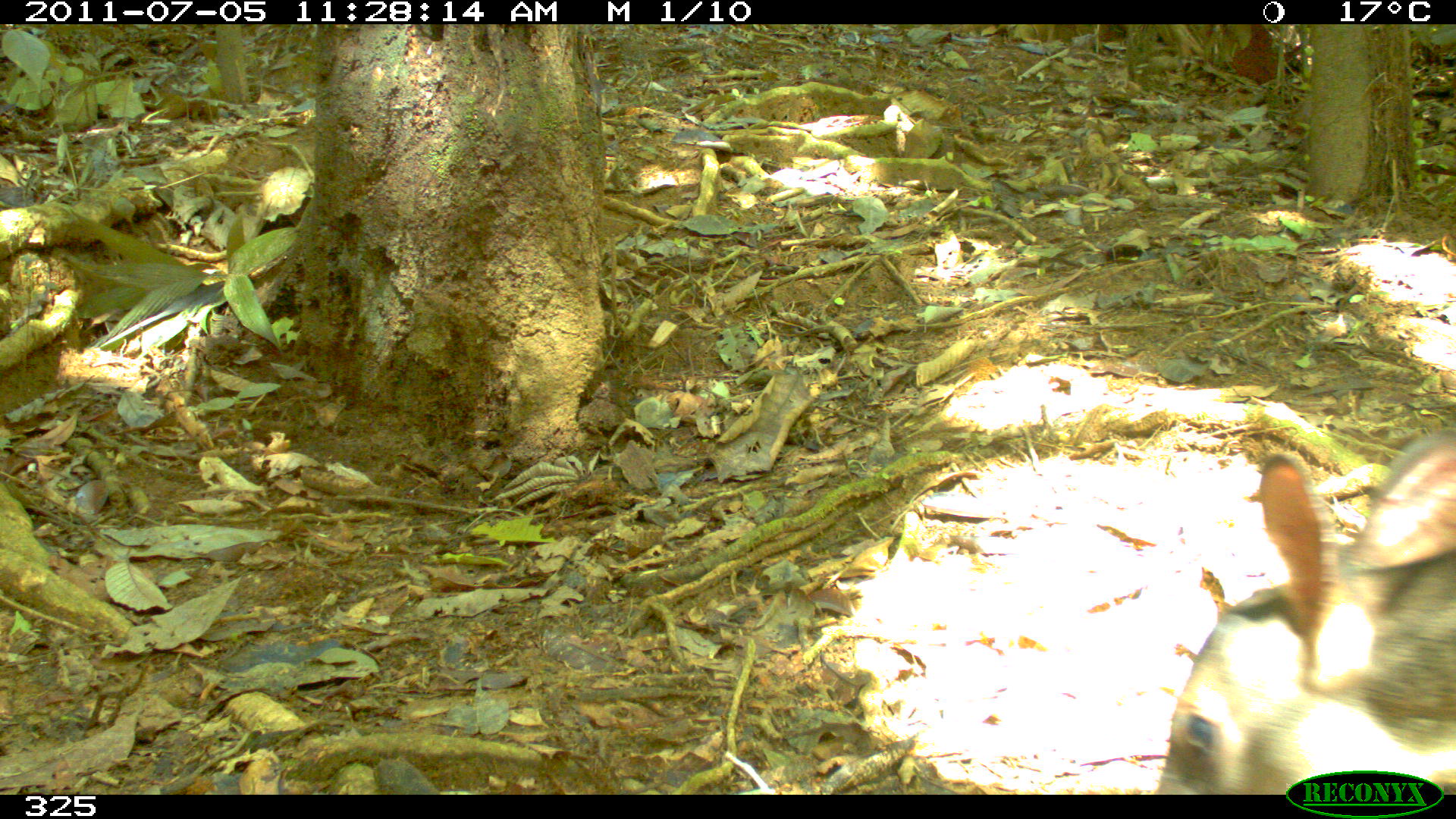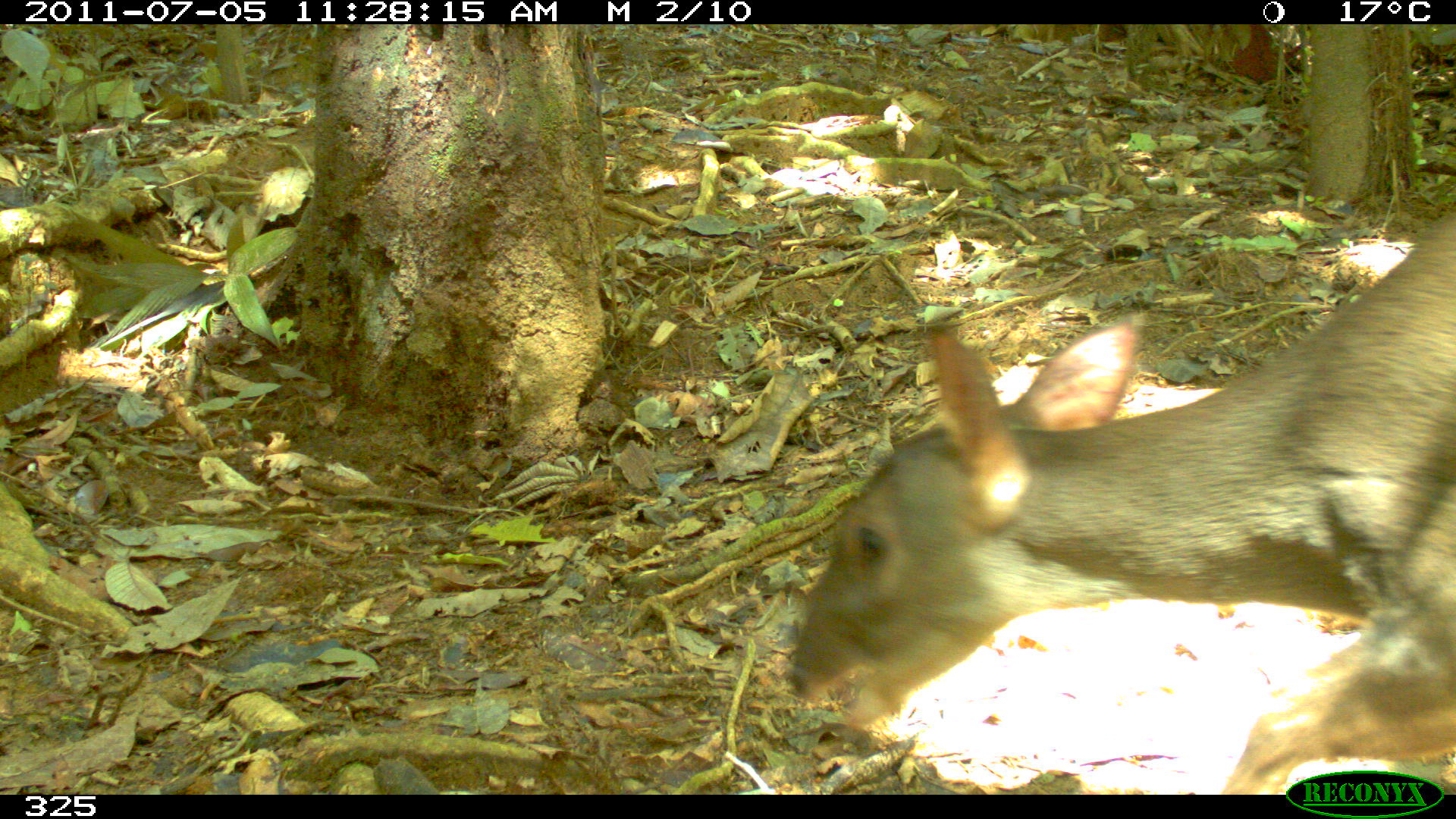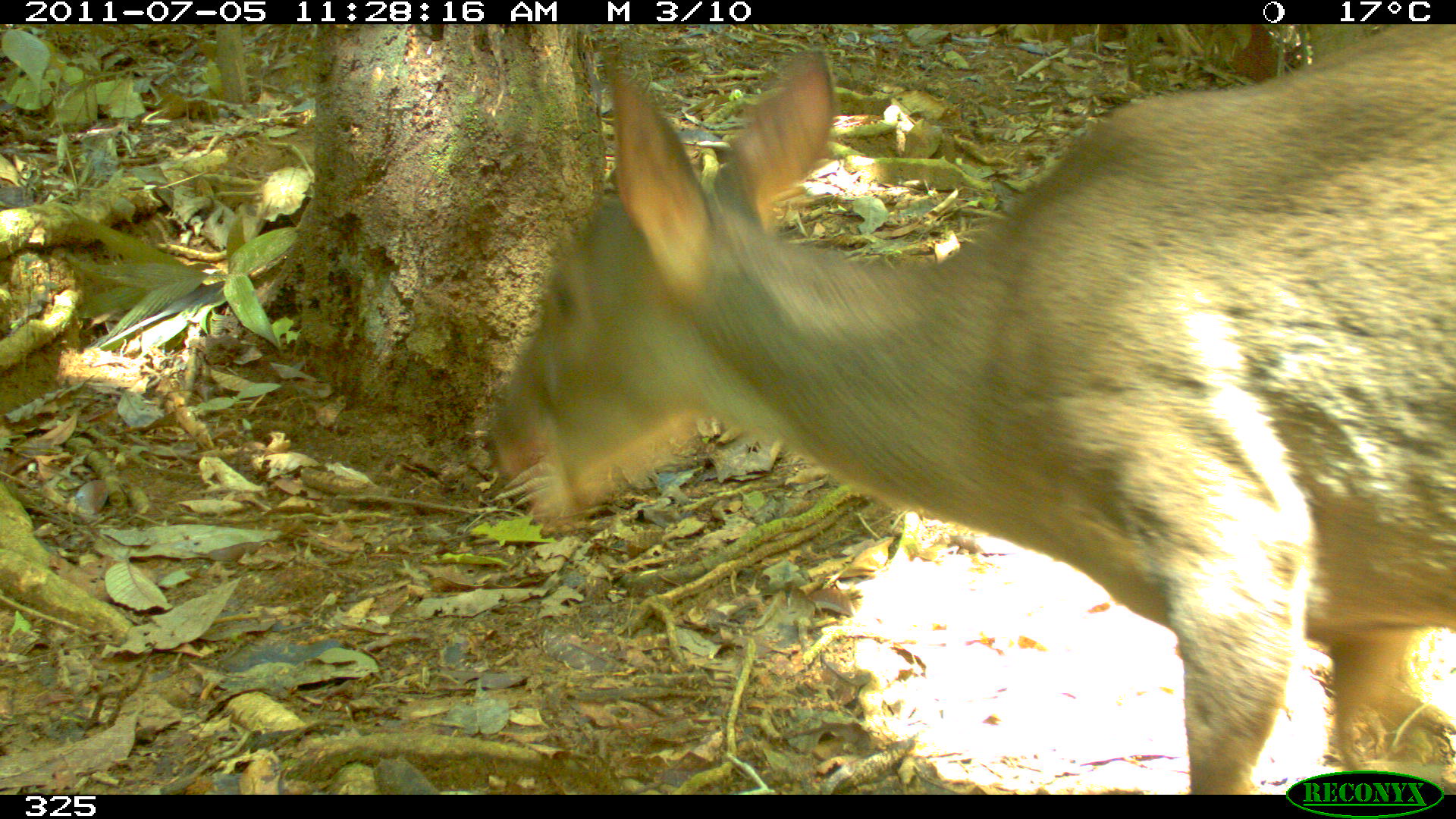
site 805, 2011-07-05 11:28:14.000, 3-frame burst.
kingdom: Animalia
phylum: Chordata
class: Mammalia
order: Artiodactyla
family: Cervidae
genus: Mazama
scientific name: Mazama gouazoubira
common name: gray brocket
Mazama gouazoubira (gray brocket).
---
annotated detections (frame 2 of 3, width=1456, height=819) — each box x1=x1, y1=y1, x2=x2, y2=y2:
mazama gouazoubira: x1=788, y1=207, x2=1451, y2=790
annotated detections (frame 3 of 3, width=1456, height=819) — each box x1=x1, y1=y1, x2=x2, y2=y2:
mazama gouazoubira: x1=483, y1=25, x2=1456, y2=791